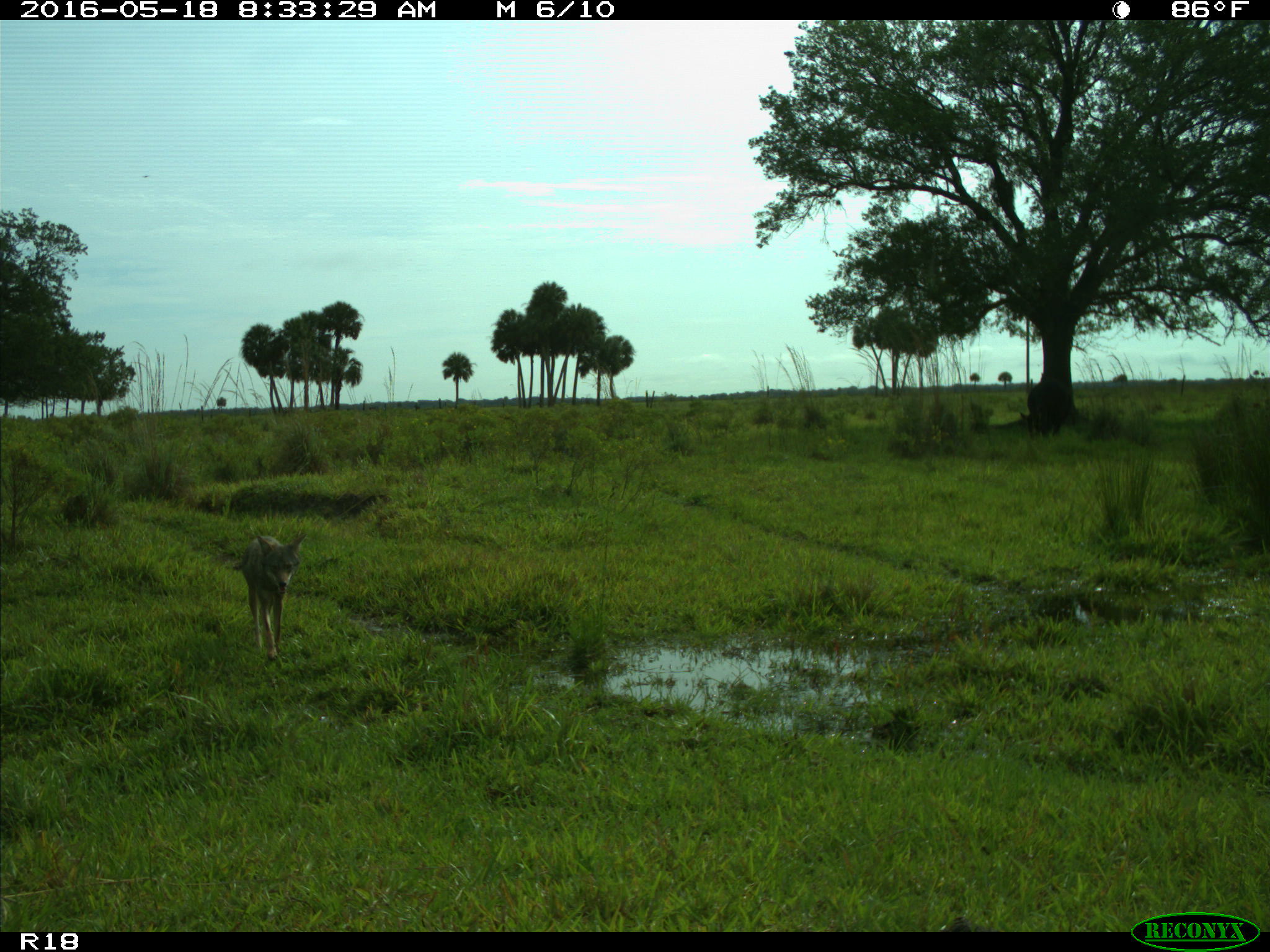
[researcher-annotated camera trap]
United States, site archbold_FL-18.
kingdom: Animalia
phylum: Chordata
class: Mammalia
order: Carnivora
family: Canidae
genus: Canis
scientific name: Canis latrans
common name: coyote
Canis latrans (coyote).